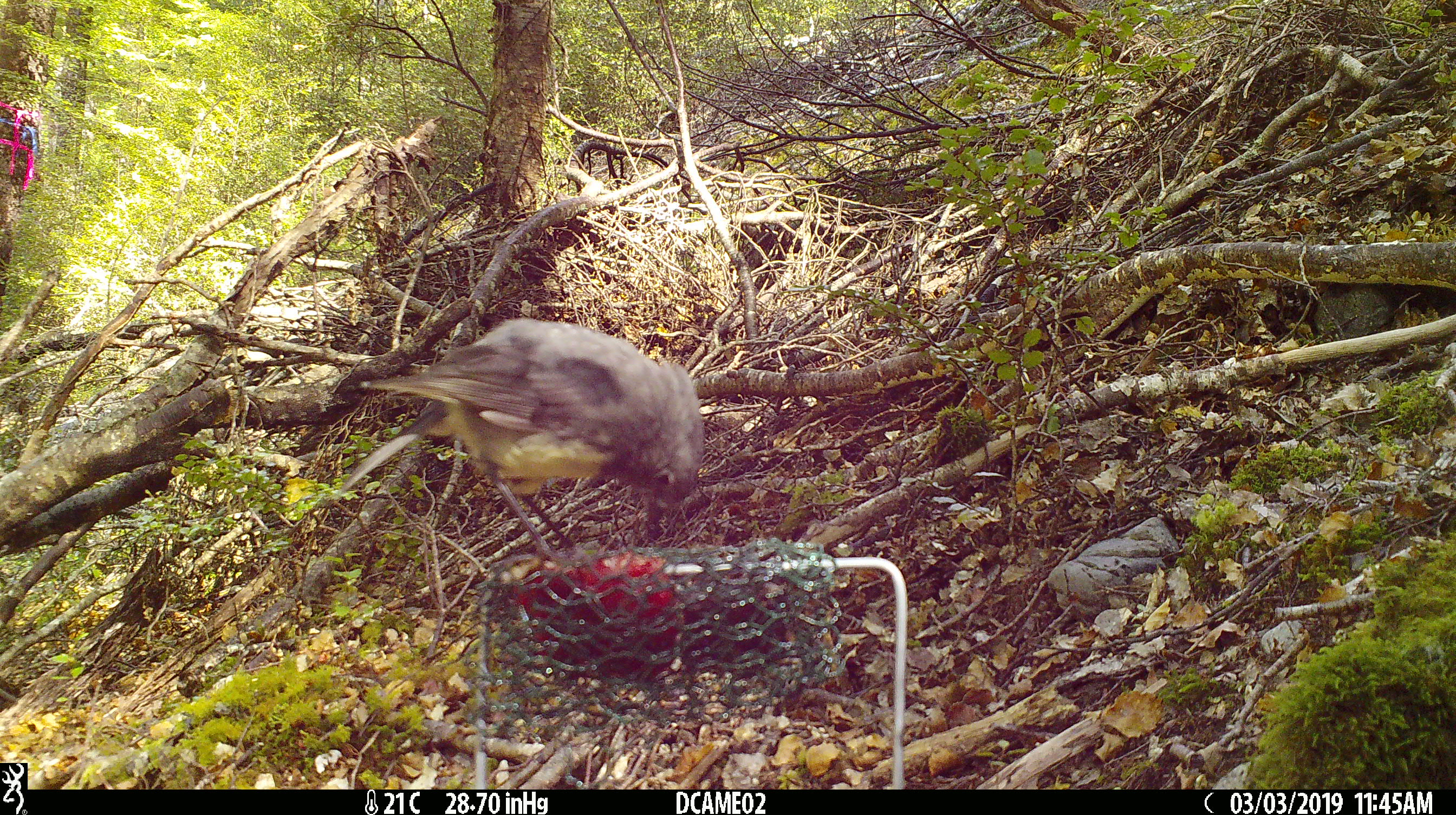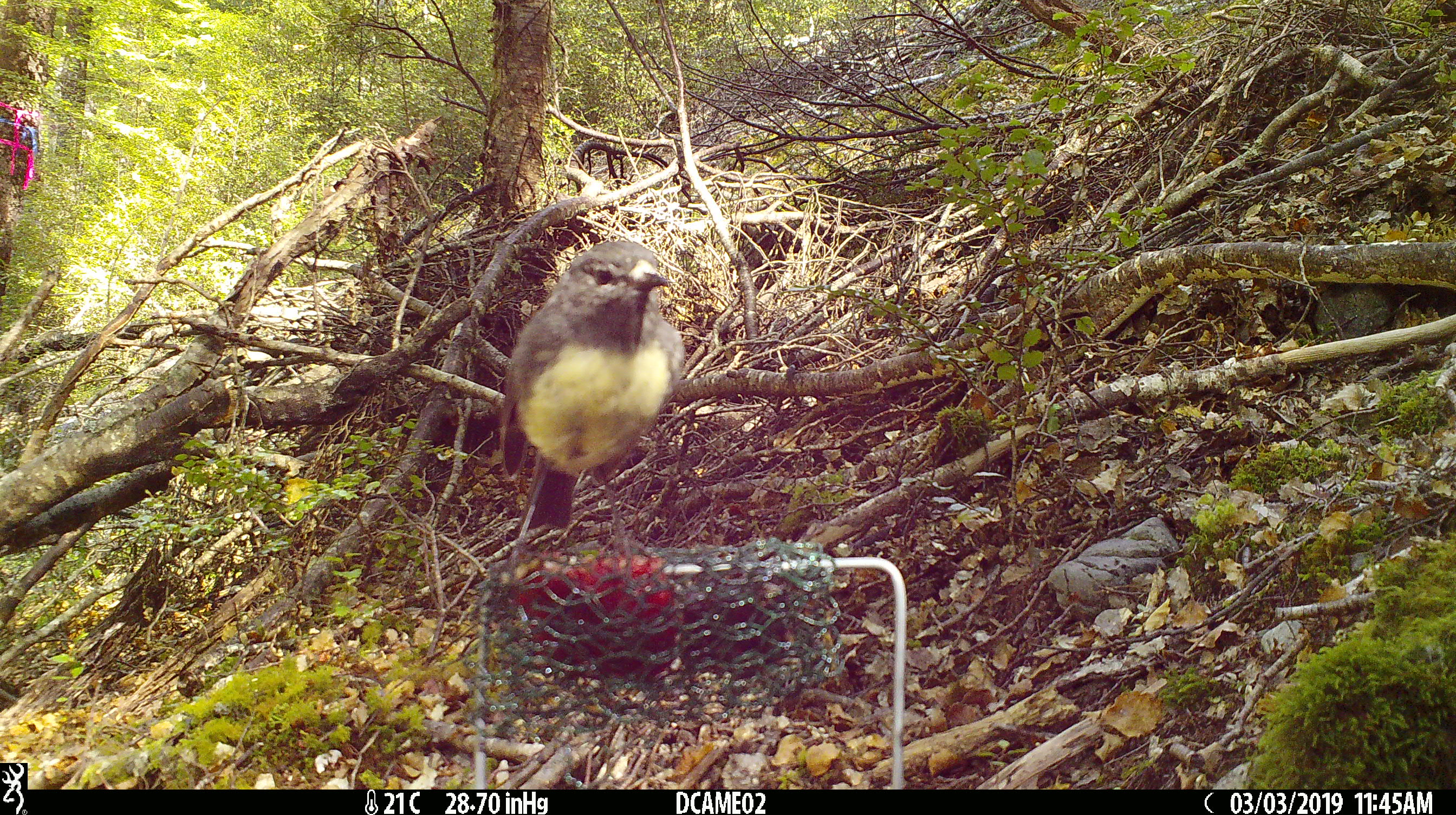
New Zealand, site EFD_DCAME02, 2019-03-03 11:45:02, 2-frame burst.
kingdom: Animalia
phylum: Chordata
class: Aves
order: Passeriformes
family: Petroicidae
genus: Petroica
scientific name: Petroica australis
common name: new zealand robin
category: robin